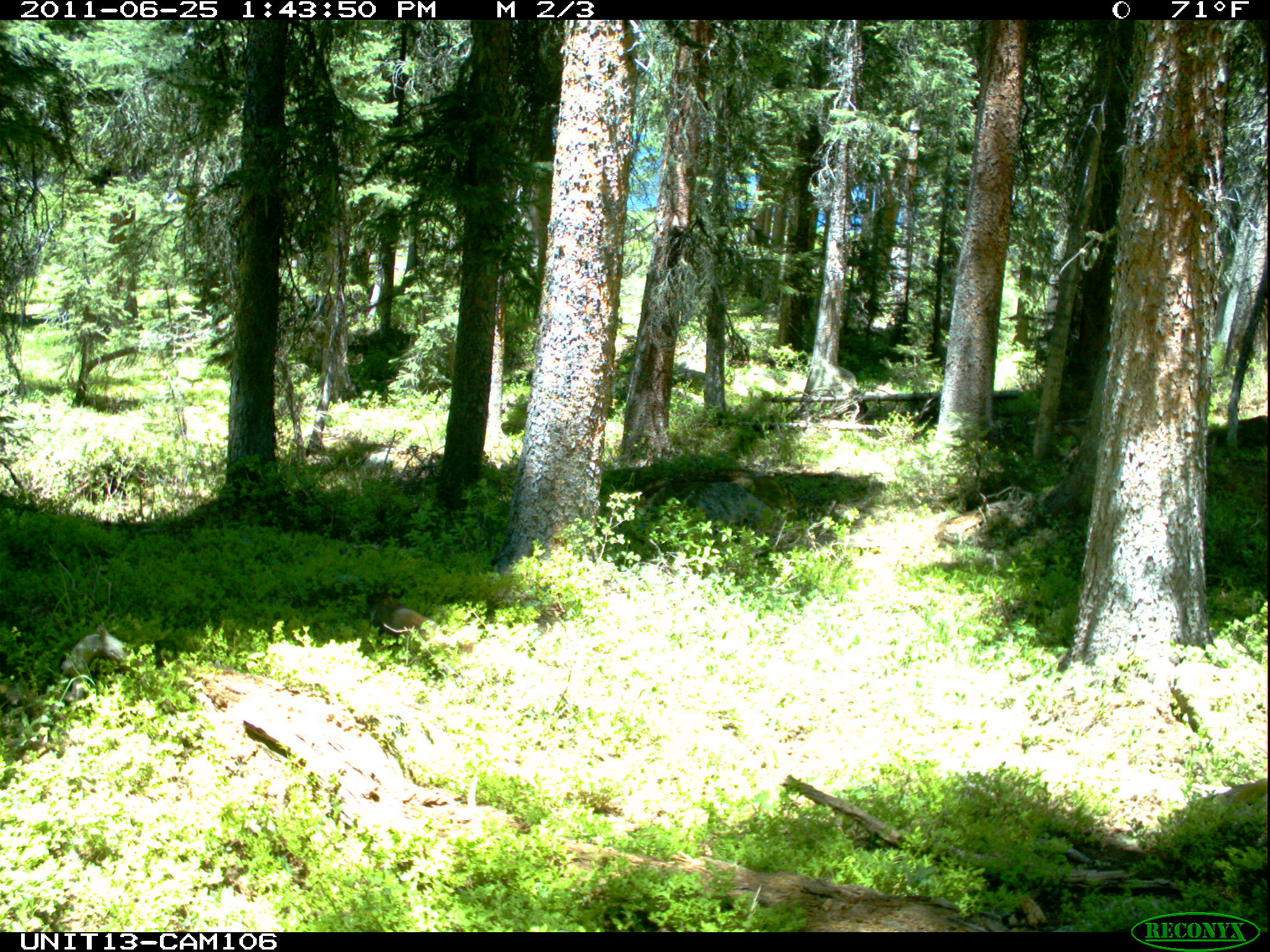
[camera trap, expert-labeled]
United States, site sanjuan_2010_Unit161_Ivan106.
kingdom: Animalia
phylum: Chordata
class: Mammalia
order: Rodentia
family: Sciuridae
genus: Marmota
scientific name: Marmota flaviventris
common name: yellow-bellied marmot